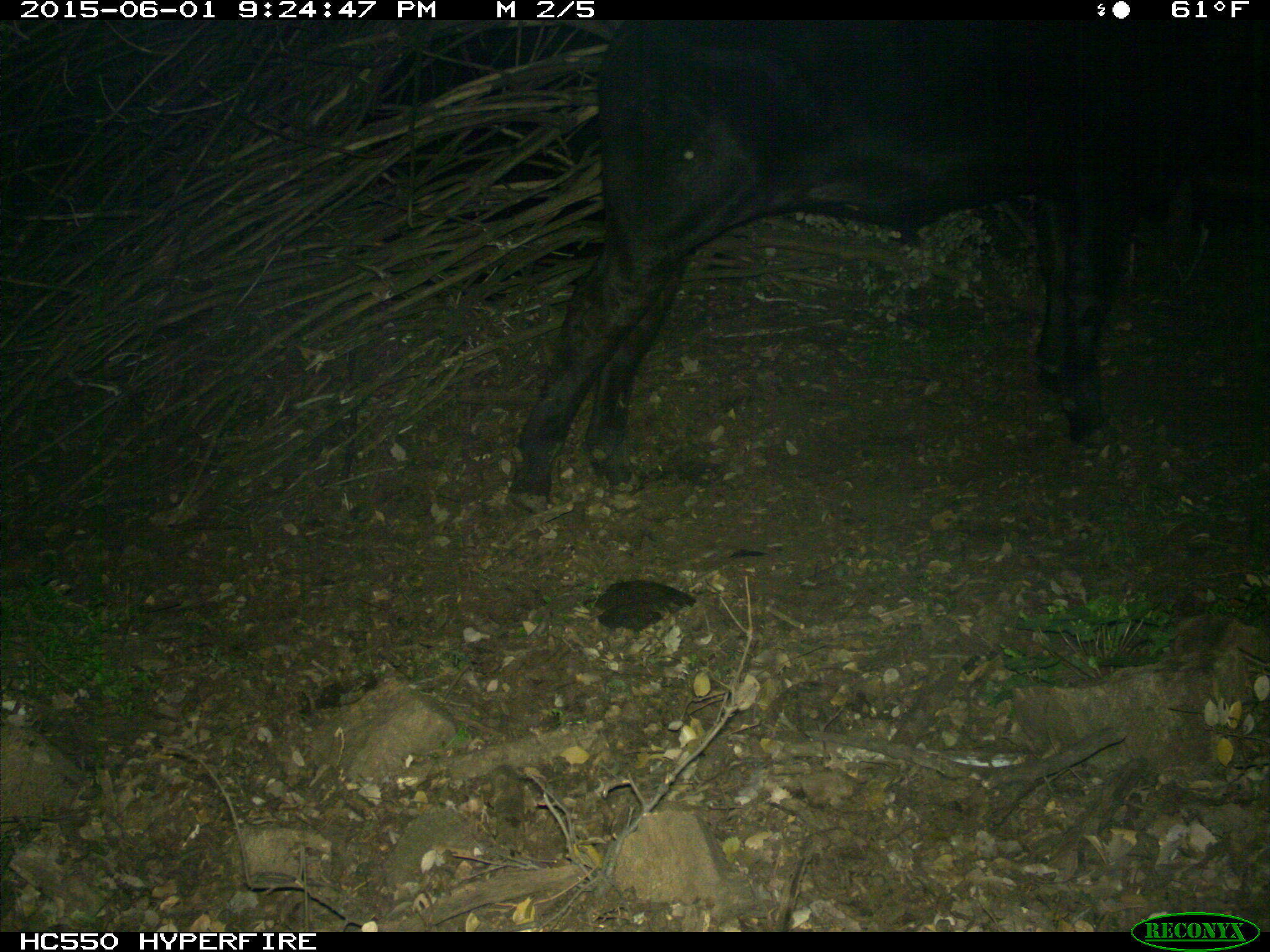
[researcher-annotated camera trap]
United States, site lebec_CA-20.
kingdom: Animalia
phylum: Chordata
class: Mammalia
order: Artiodactyla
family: Bovidae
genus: Bos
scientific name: Bos taurus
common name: domestic cow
Bos taurus (domestic cow).